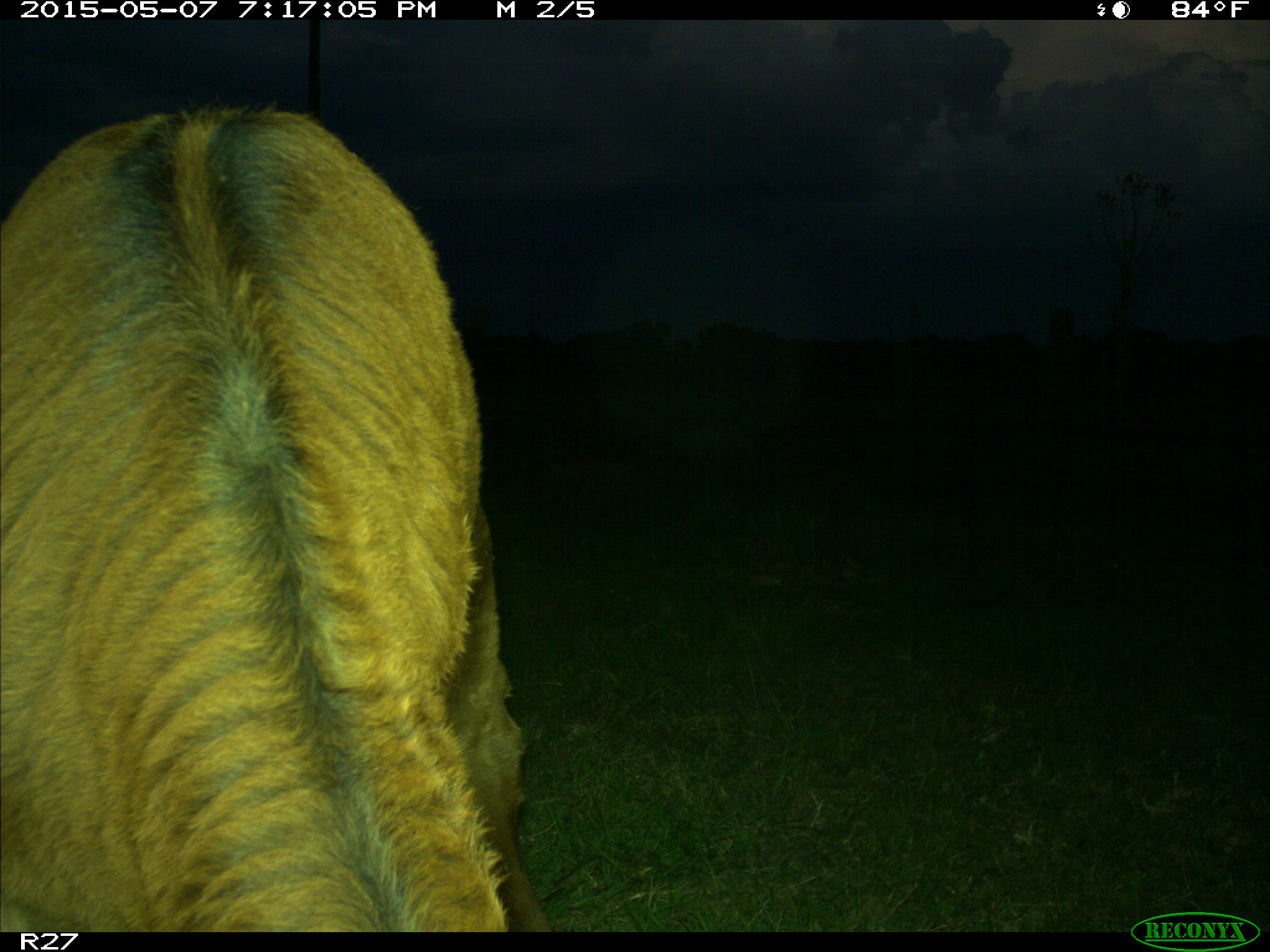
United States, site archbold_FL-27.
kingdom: Animalia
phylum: Chordata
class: Mammalia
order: Artiodactyla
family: Bovidae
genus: Bos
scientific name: Bos taurus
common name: domestic cow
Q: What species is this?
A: Bos taurus (domestic cow).